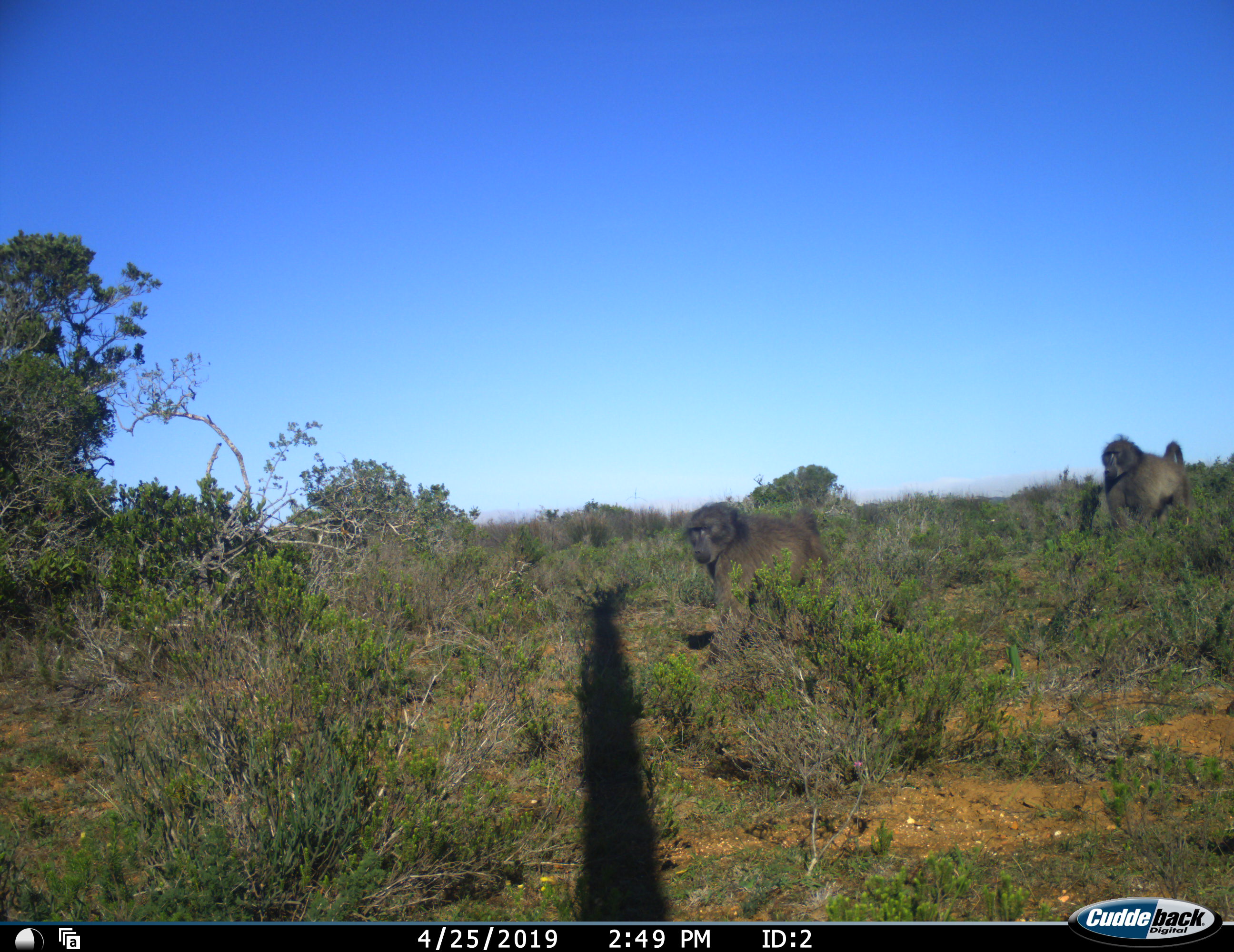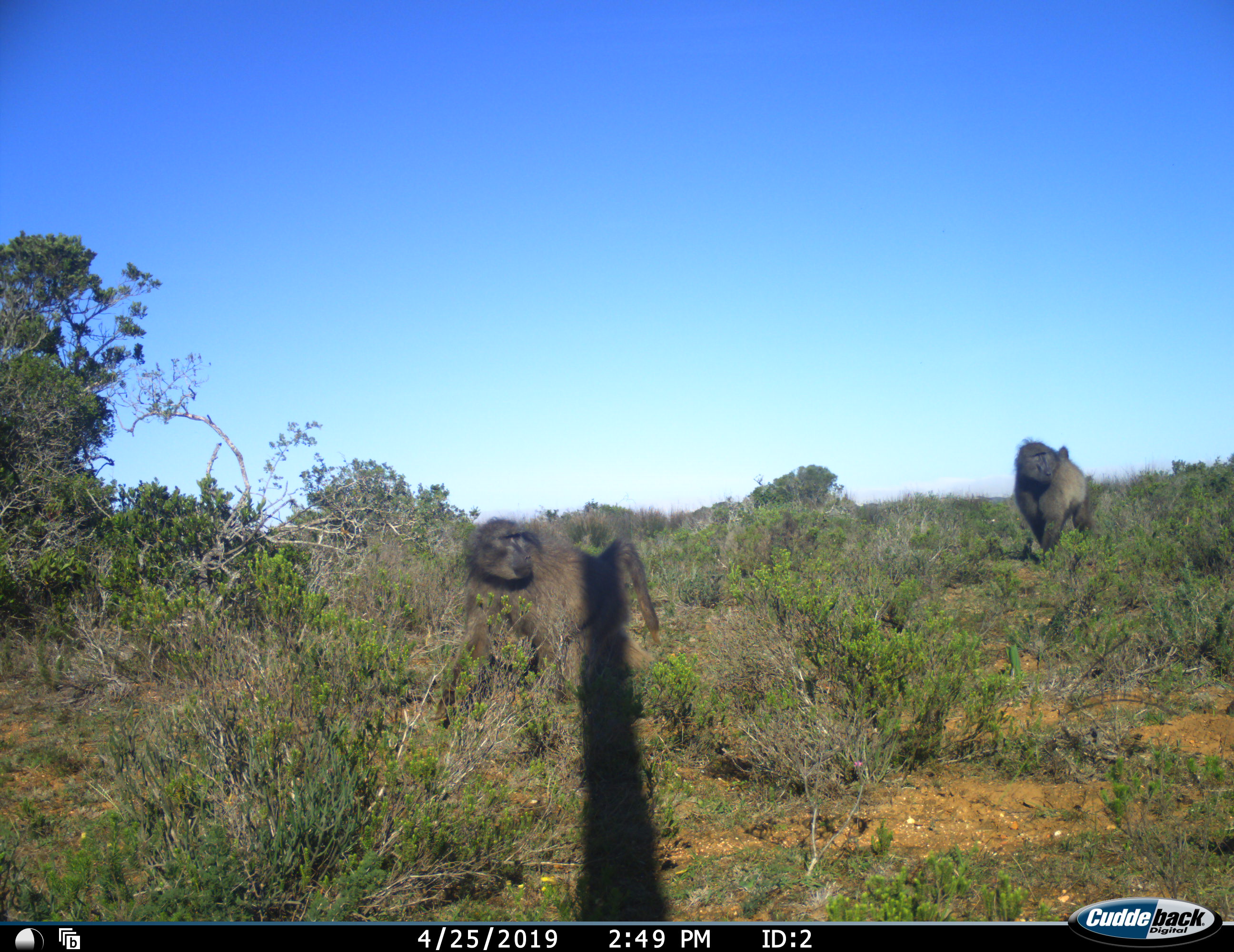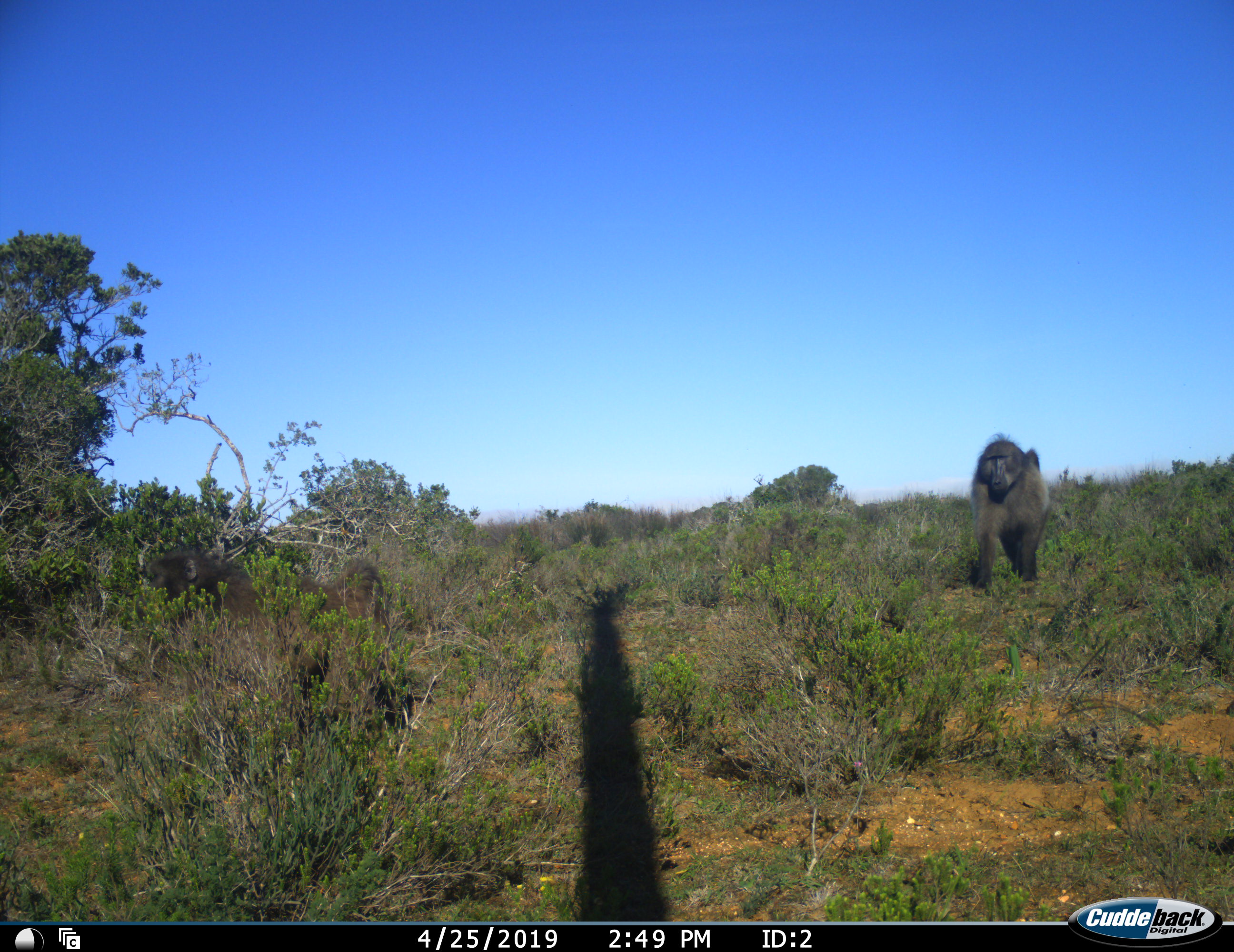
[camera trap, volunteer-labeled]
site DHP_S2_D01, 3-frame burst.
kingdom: Animalia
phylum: Chordata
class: Mammalia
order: Primates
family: Cercopithecidae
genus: Papio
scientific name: Papio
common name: baboon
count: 2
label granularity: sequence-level